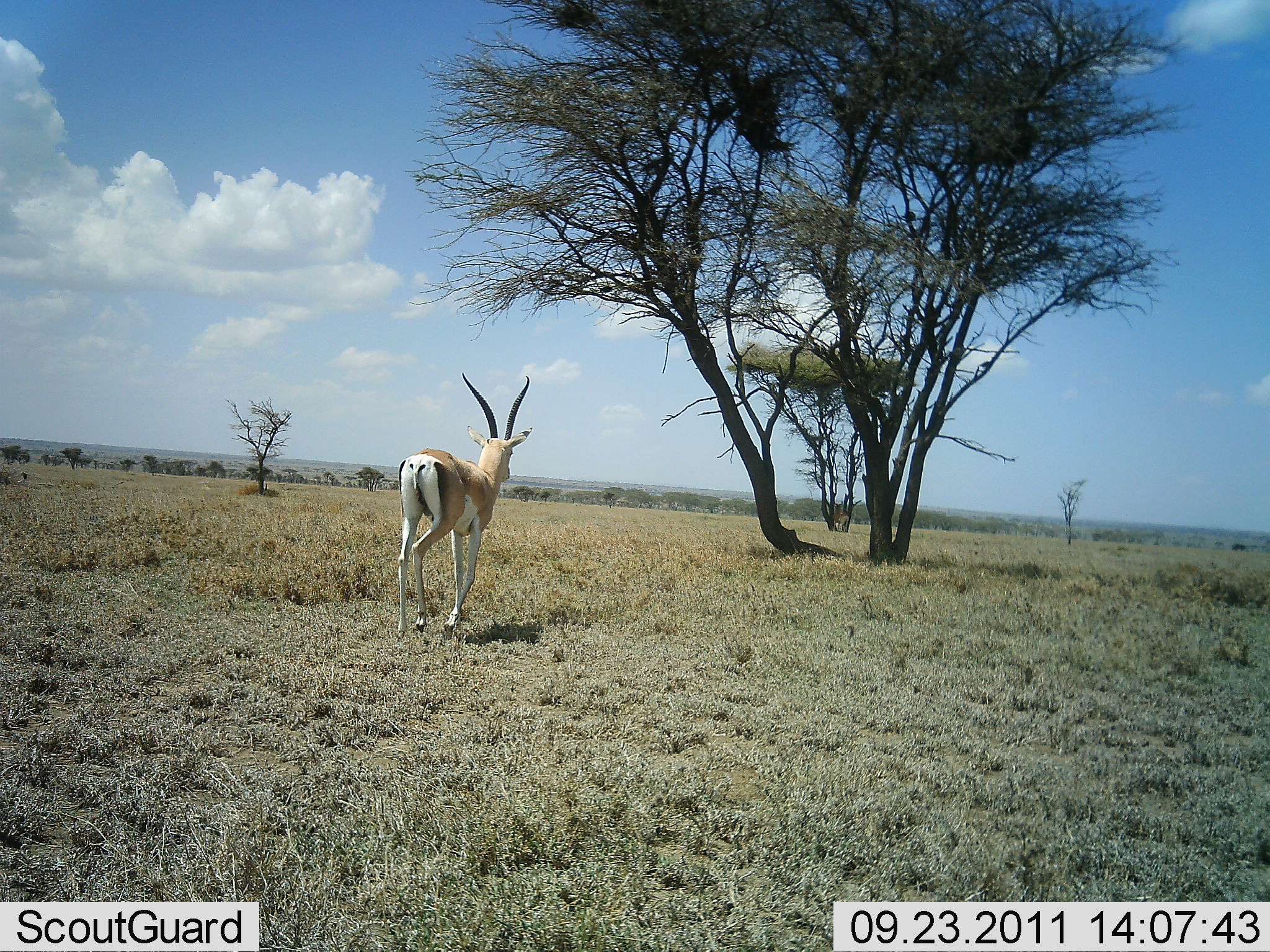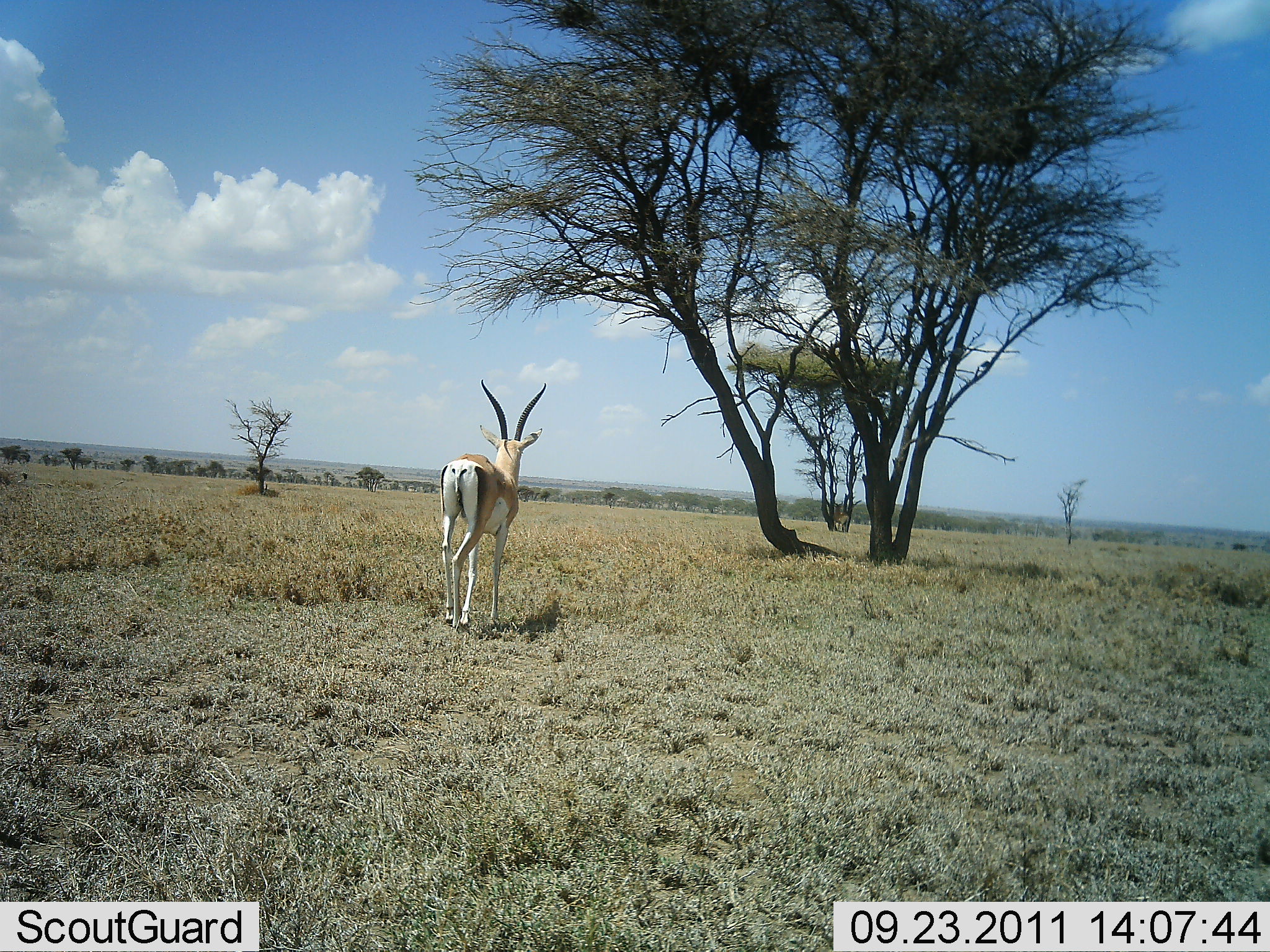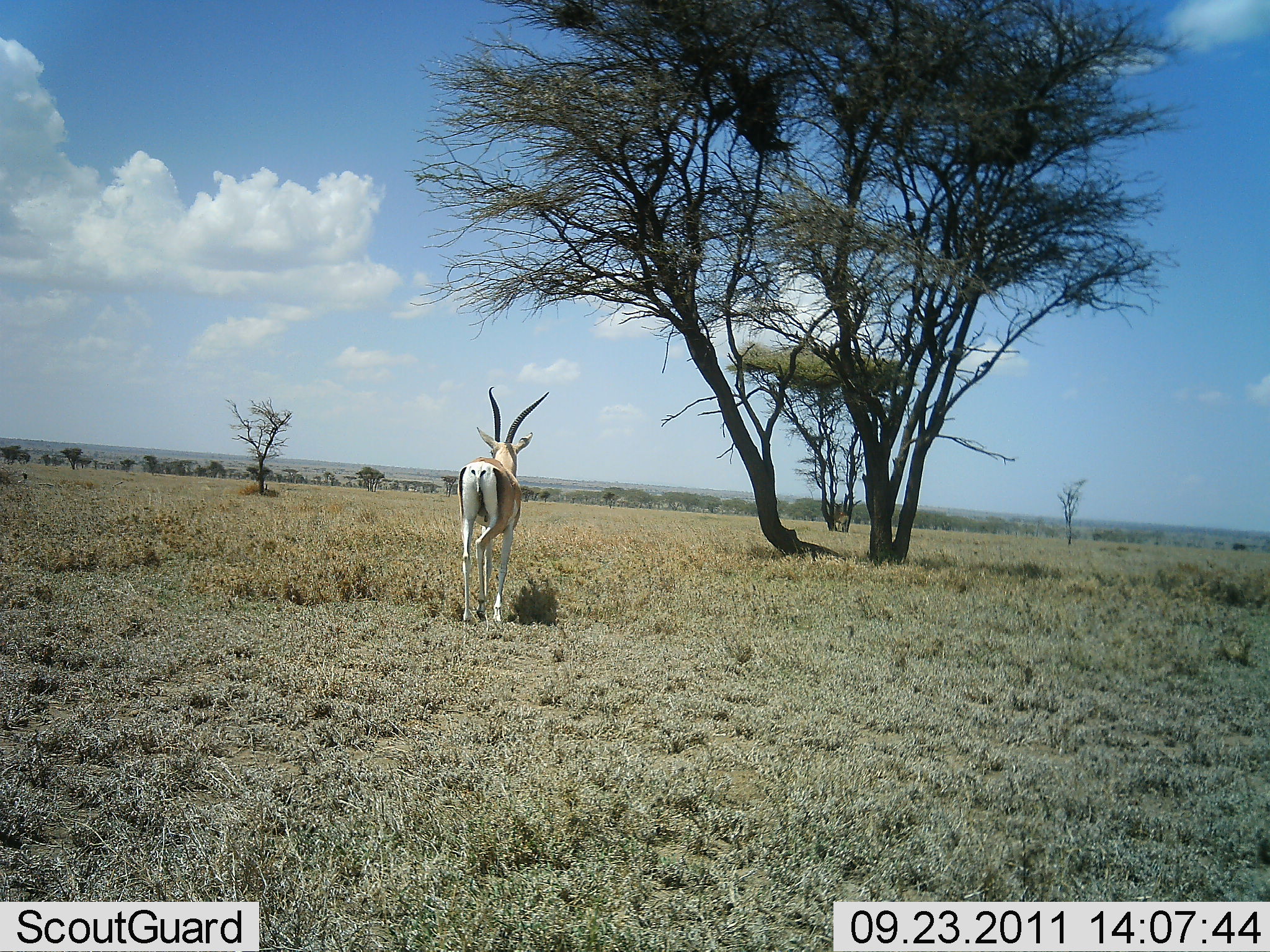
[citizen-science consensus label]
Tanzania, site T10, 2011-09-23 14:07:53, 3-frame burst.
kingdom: Animalia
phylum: Chordata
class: Mammalia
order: Artiodactyla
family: Bovidae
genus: Nanger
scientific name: Nanger granti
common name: grant's gazelle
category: gazellegrants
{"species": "gazellegrants (grant's gazelle) (Nanger granti)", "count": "1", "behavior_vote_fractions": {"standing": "20%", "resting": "0%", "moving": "90%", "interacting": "0%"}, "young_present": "0%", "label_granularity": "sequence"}